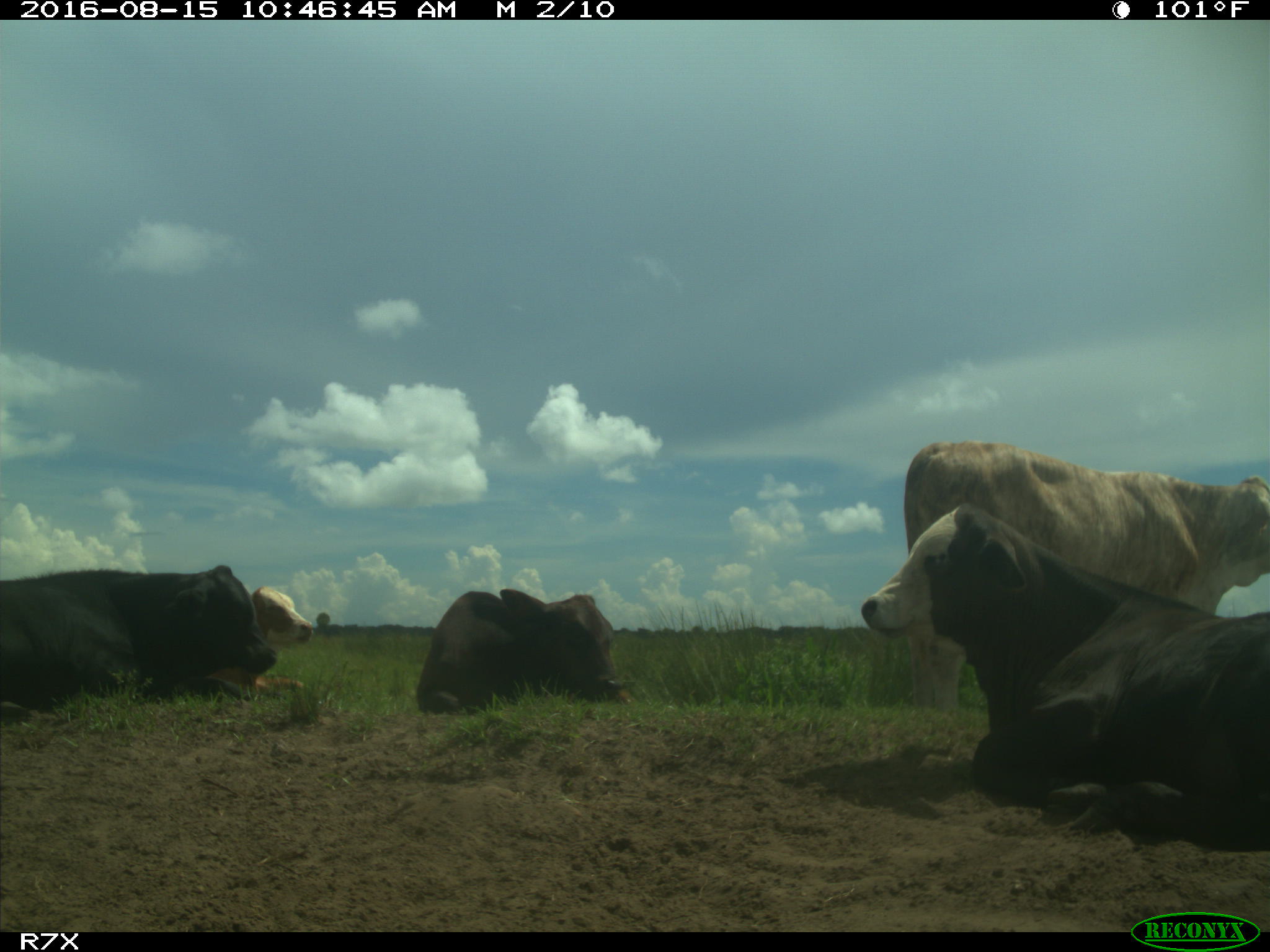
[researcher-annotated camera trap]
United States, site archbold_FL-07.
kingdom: Animalia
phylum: Chordata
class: Mammalia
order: Artiodactyla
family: Bovidae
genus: Bos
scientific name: Bos taurus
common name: domestic cow